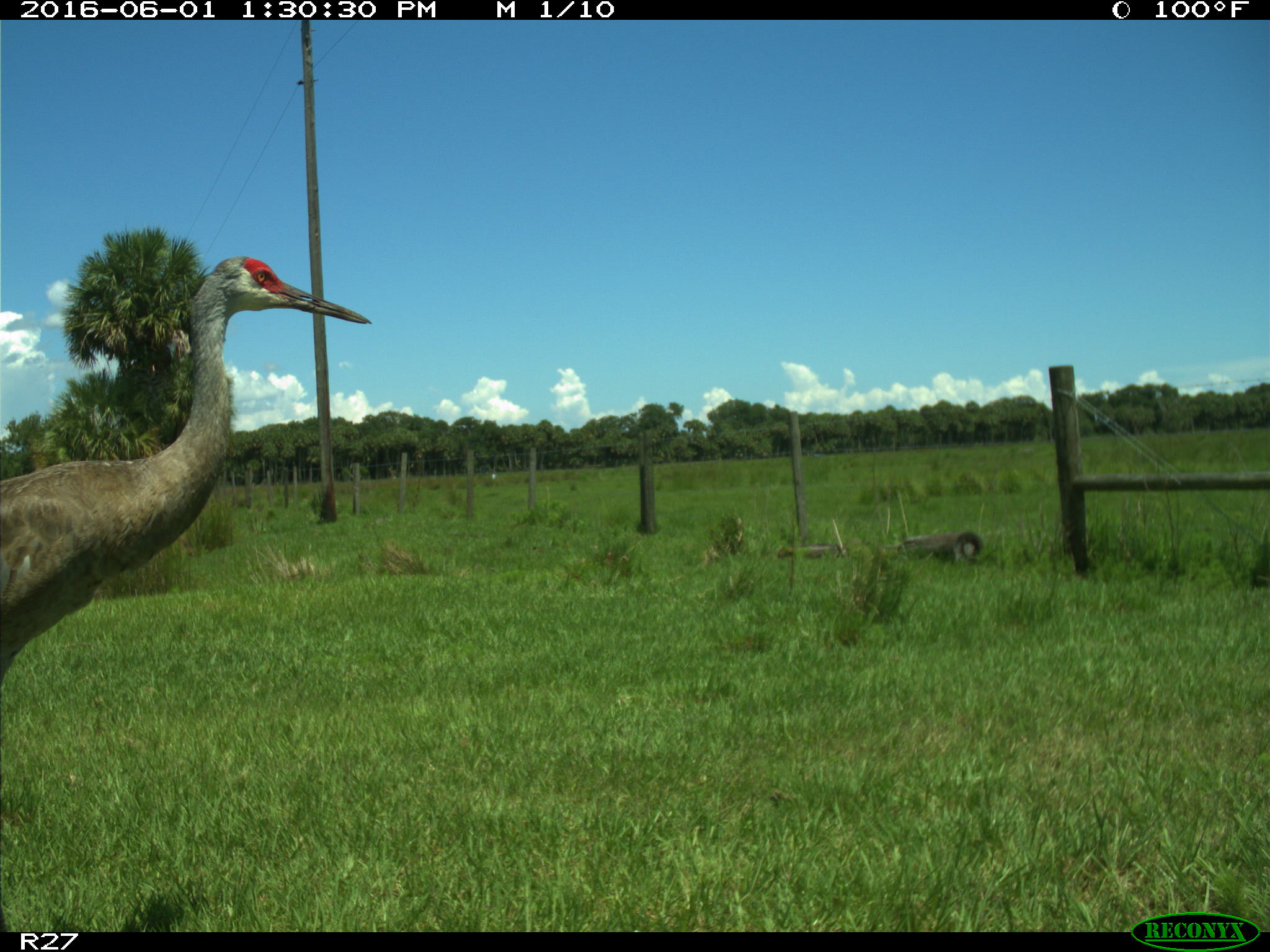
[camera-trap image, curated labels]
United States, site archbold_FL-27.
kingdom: Animalia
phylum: Chordata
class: Aves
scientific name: Aves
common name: birds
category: unidentified bird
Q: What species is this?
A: Unidentified bird (birds) (Aves).